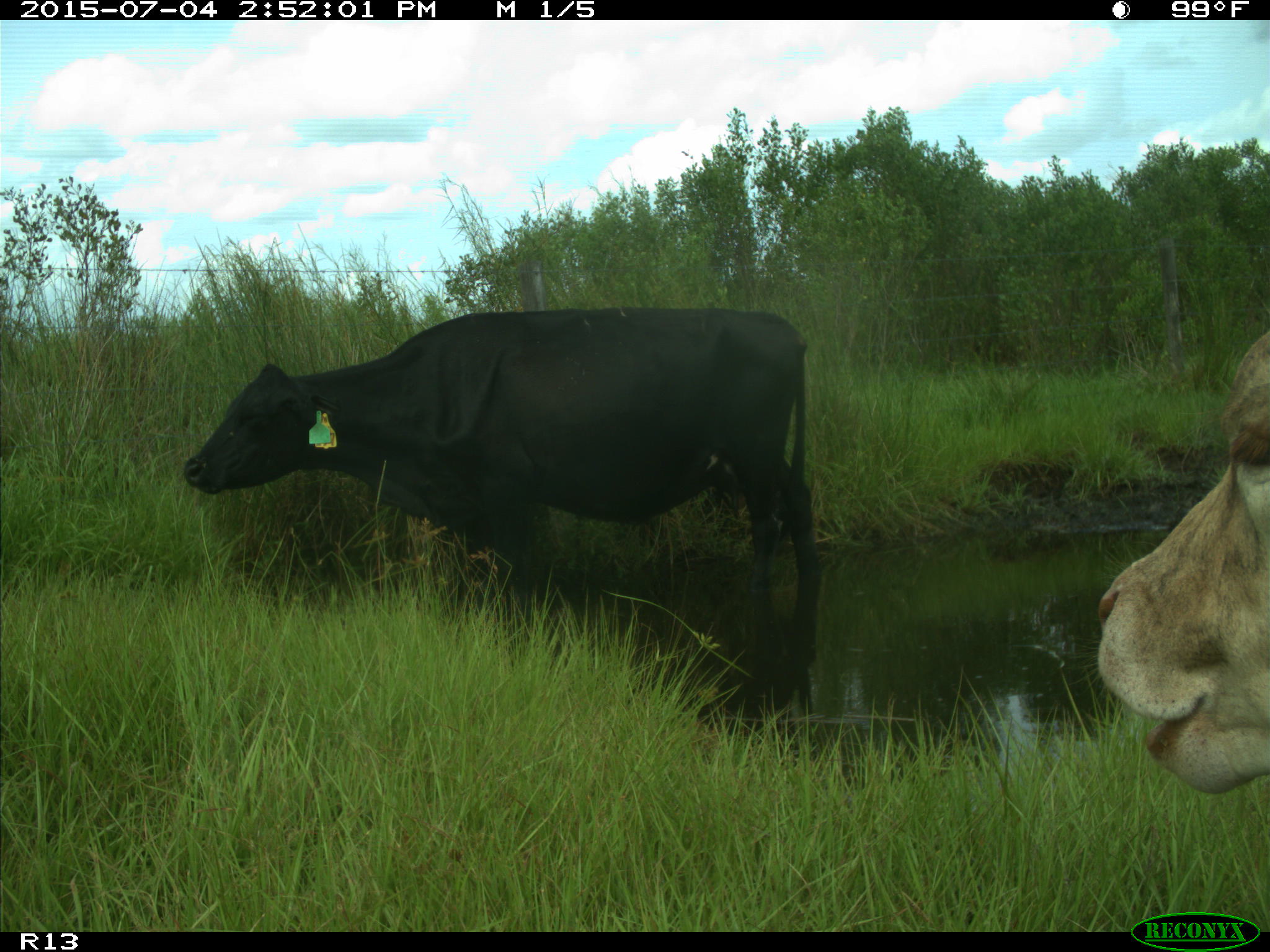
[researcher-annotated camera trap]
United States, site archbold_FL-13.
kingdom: Animalia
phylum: Chordata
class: Mammalia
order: Artiodactyla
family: Bovidae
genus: Bos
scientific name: Bos taurus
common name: domestic cow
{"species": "Bos taurus (domestic cow)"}